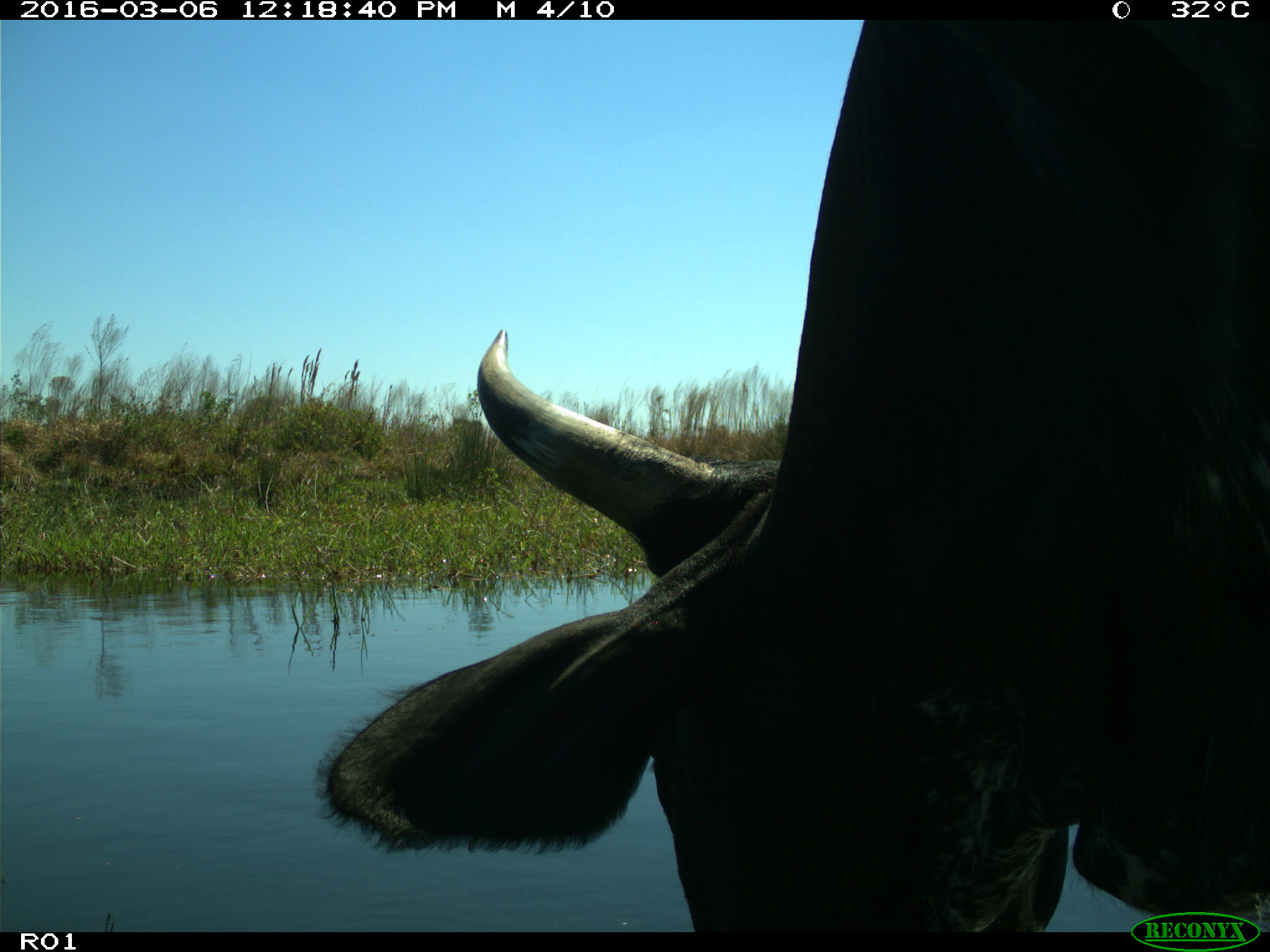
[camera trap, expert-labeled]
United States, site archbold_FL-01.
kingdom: Animalia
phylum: Chordata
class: Mammalia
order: Artiodactyla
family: Bovidae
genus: Bos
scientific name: Bos taurus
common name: domestic cow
Bos taurus (domestic cow).